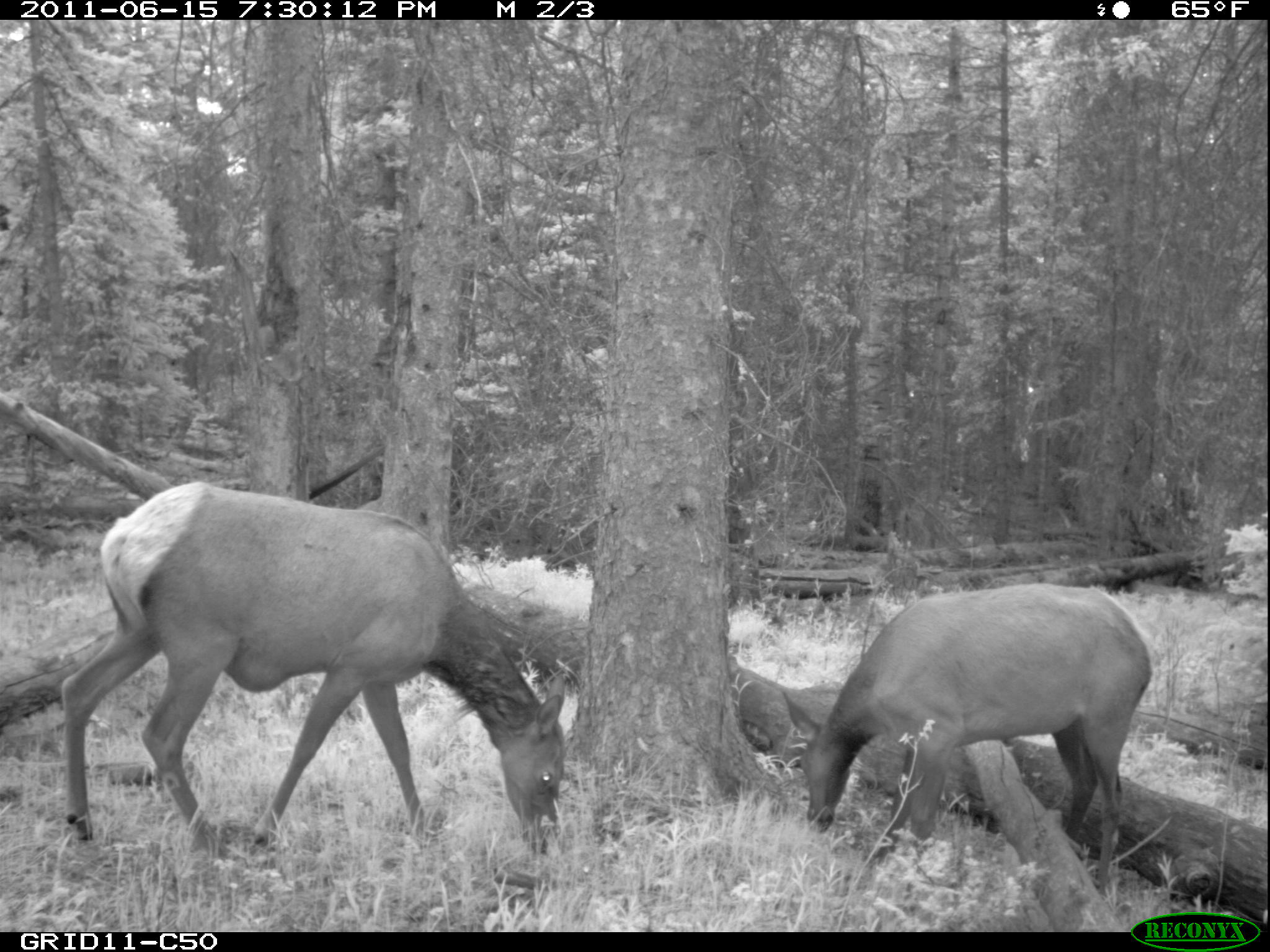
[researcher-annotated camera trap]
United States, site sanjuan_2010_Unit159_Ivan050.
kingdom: Animalia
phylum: Chordata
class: Mammalia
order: Artiodactyla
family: Cervidae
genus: Cervus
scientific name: Cervus elaphus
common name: red deer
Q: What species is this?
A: Cervus elaphus (red deer).